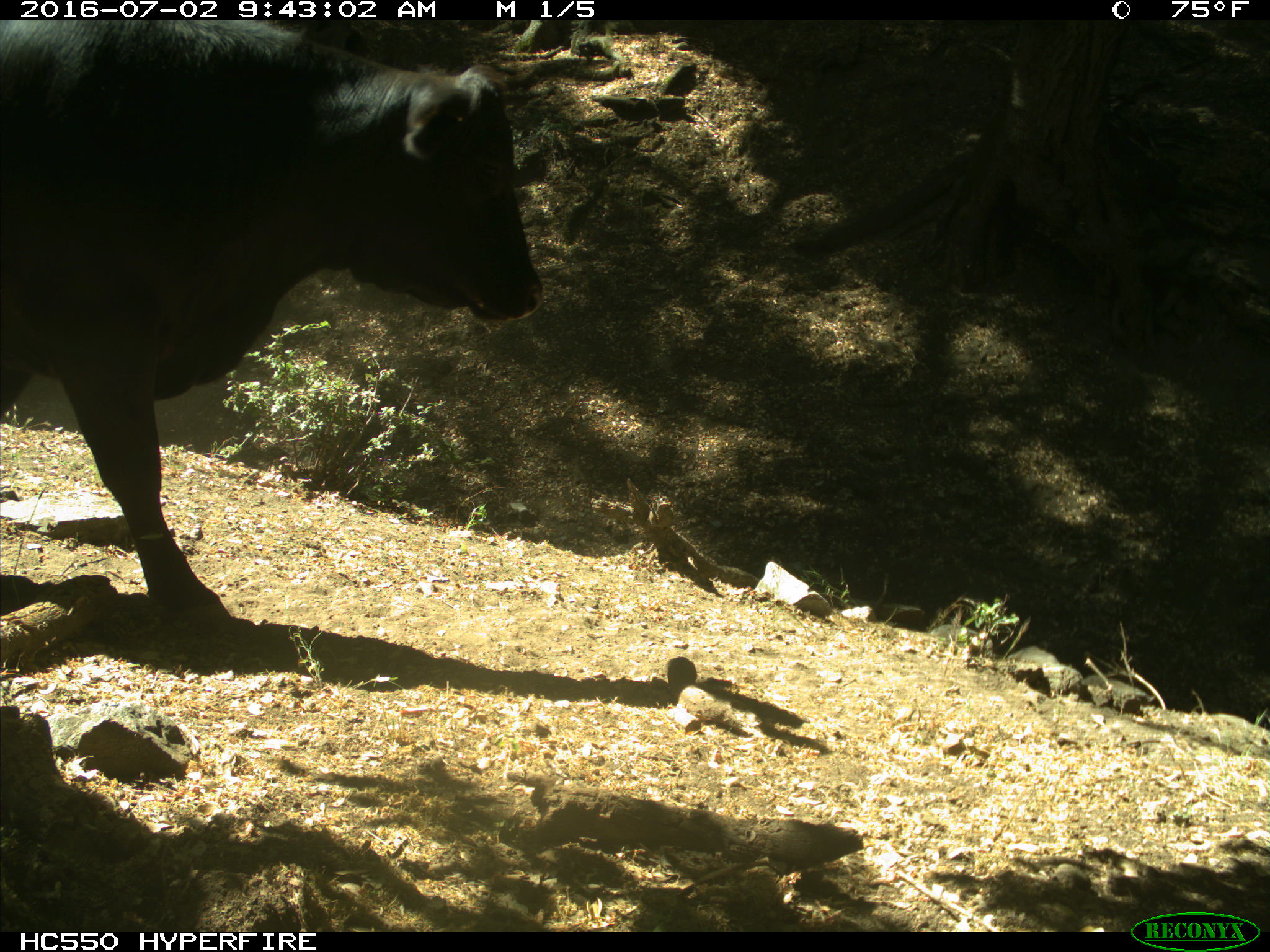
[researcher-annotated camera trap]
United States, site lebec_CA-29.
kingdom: Animalia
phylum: Chordata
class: Mammalia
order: Artiodactyla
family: Bovidae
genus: Bos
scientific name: Bos taurus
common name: domestic cow